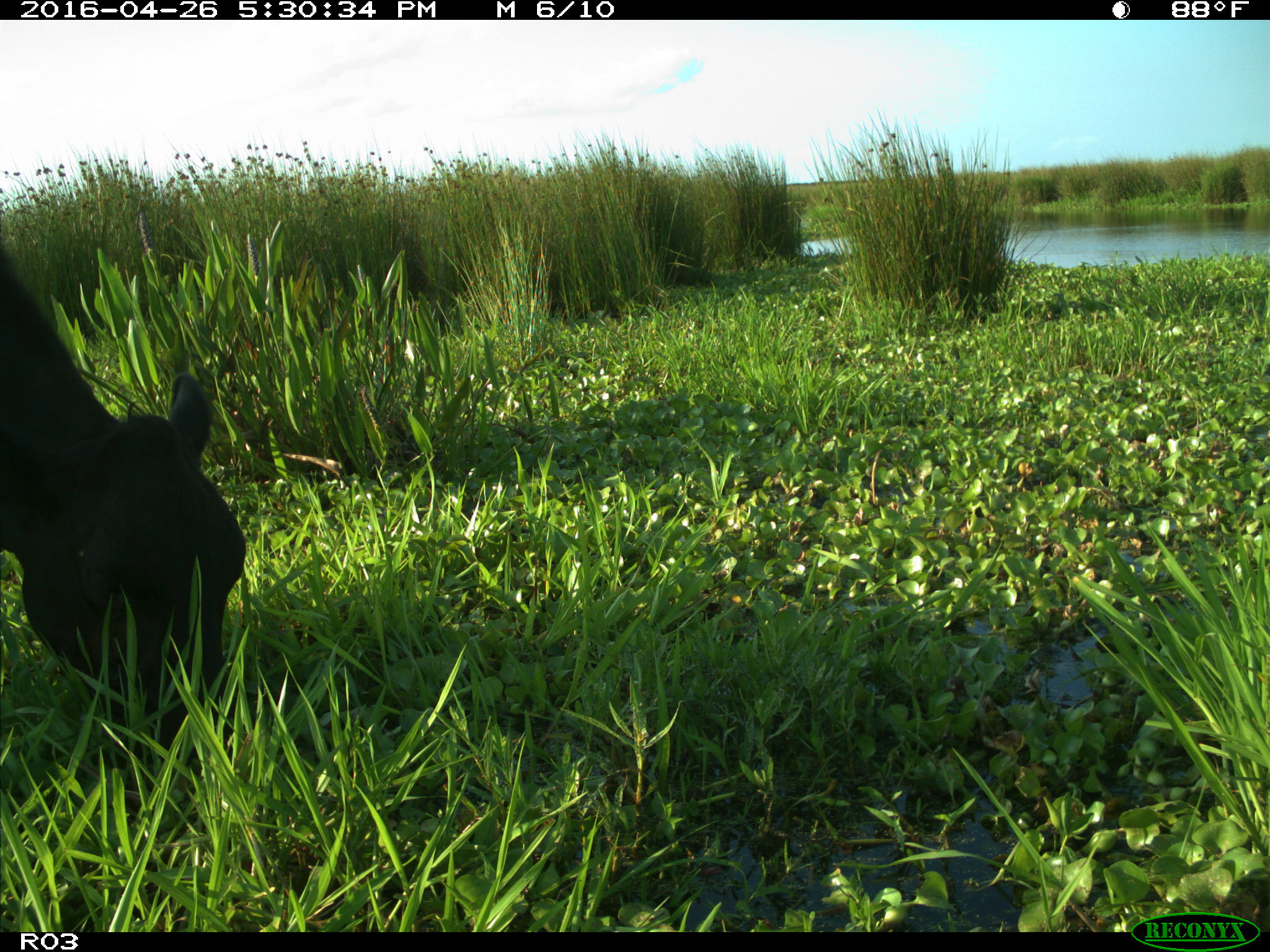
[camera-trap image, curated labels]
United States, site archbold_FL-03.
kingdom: Animalia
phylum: Chordata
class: Mammalia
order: Artiodactyla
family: Bovidae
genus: Bos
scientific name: Bos taurus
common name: domestic cow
Bos taurus (domestic cow).